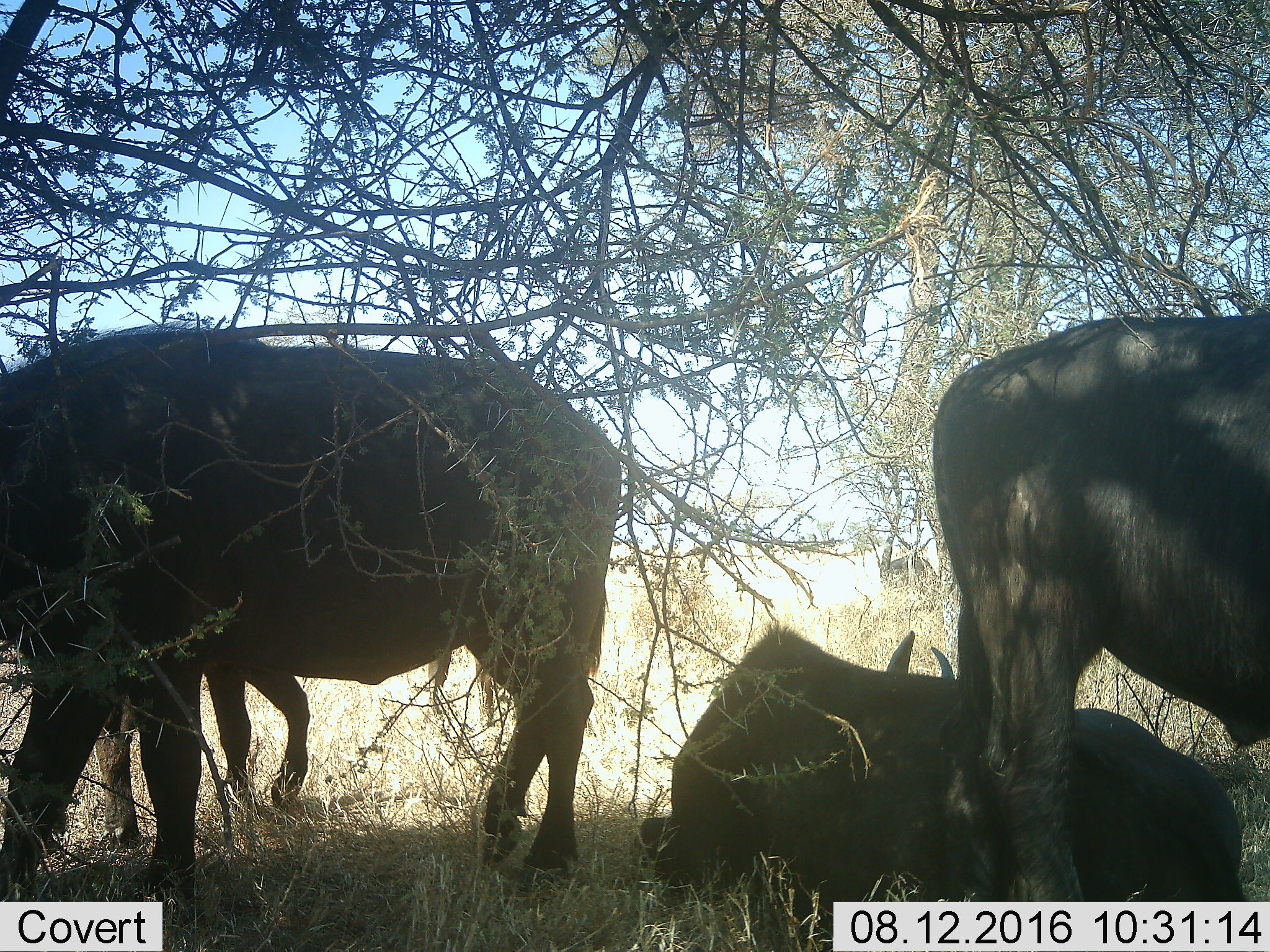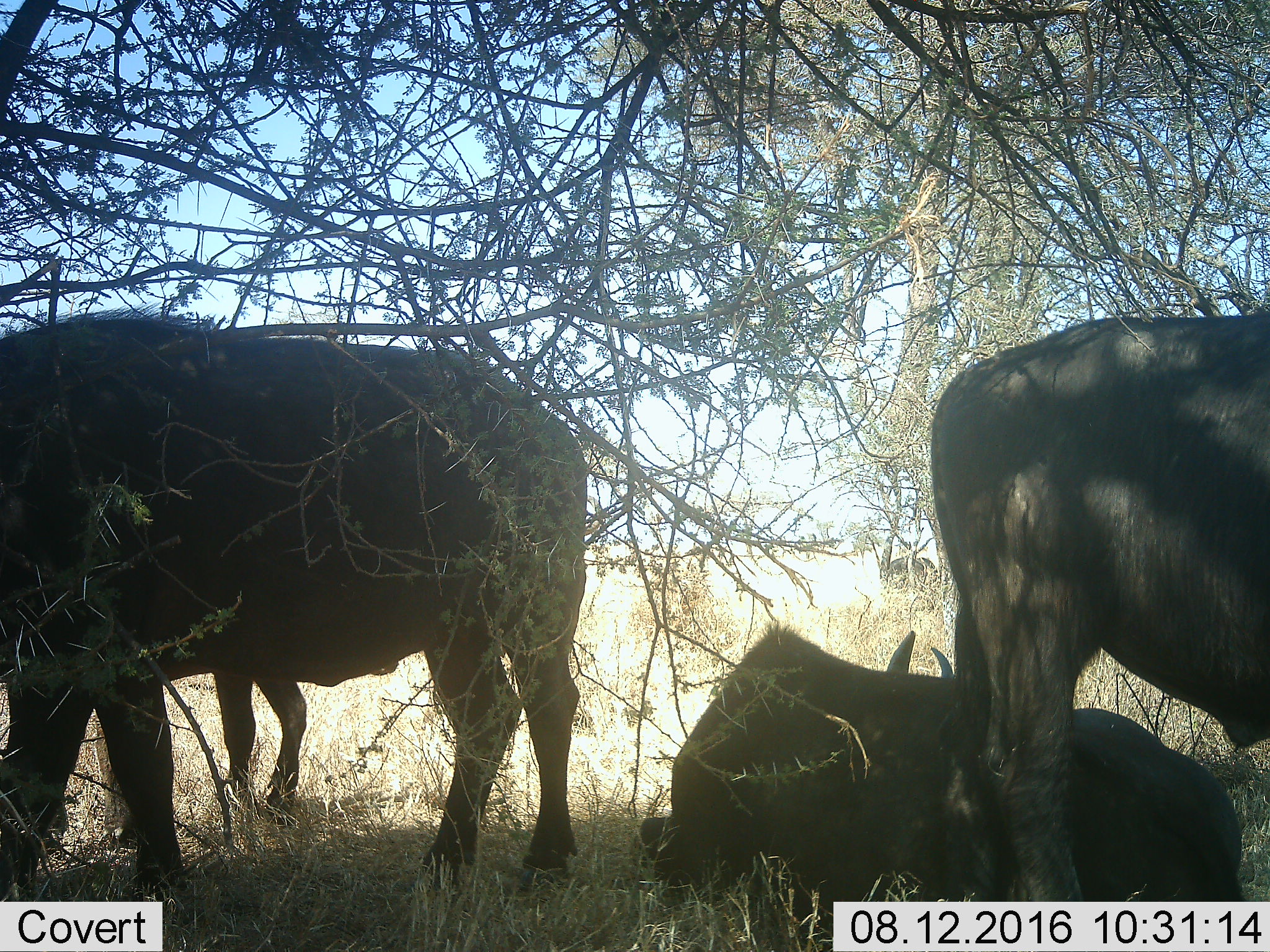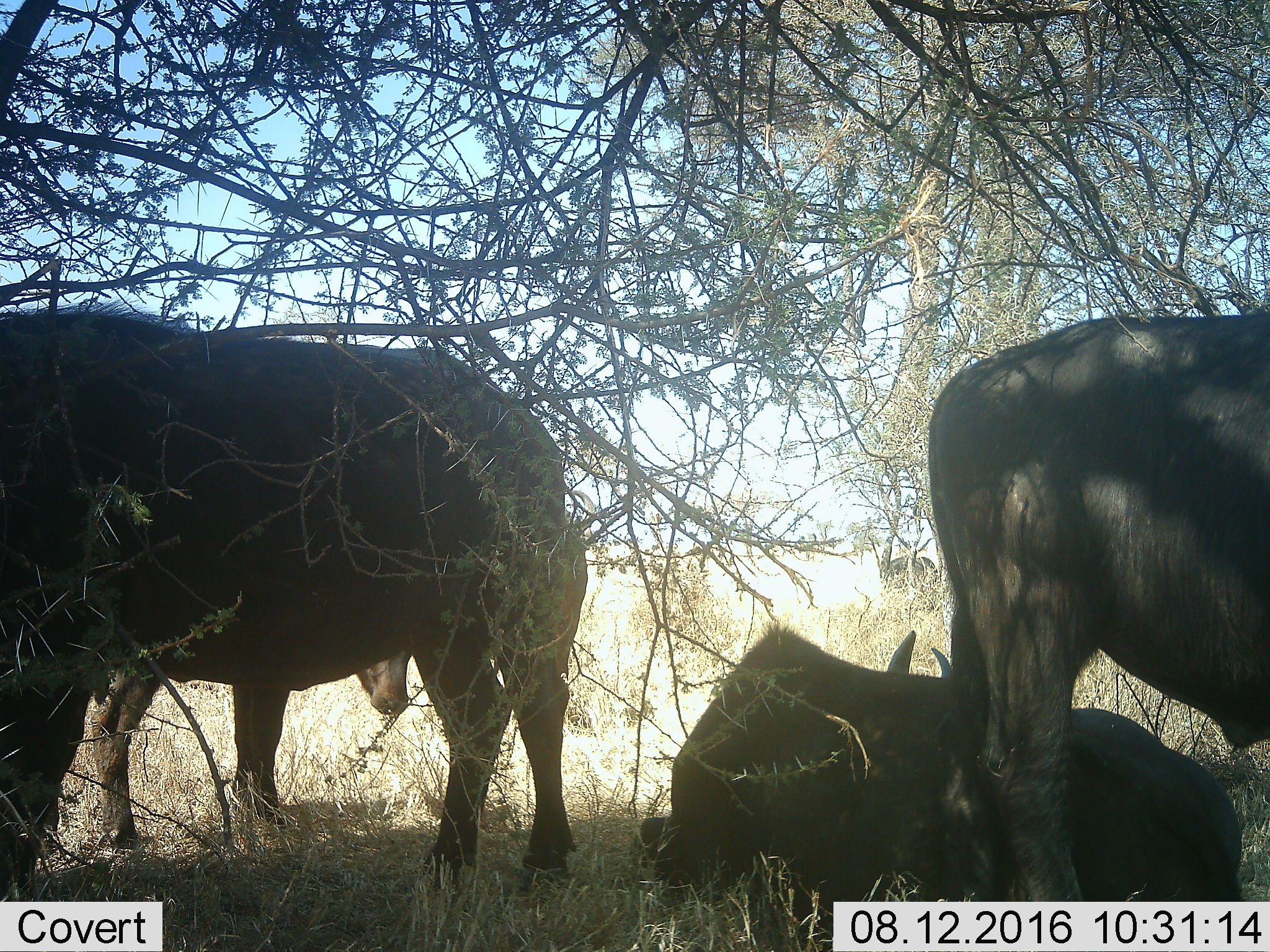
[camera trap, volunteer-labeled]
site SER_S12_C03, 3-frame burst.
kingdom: Animalia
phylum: Chordata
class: Mammalia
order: Artiodactyla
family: Bovidae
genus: Syncerus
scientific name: Syncerus caffer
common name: african buffalo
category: buffalo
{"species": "buffalo (african buffalo) (Syncerus caffer)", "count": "4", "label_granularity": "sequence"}